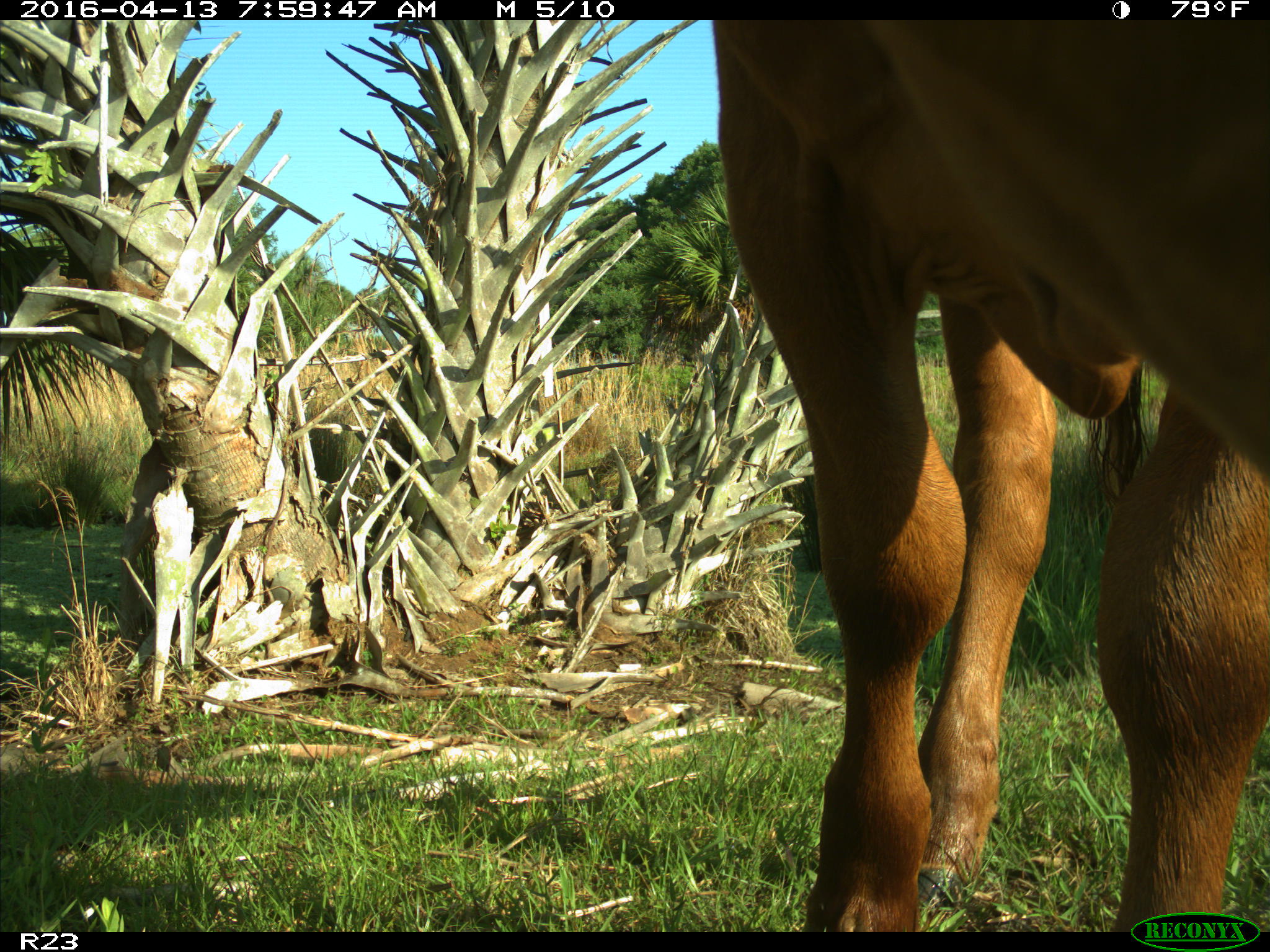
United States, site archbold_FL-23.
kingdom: Animalia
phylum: Chordata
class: Mammalia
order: Artiodactyla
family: Bovidae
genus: Bos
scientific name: Bos taurus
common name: domestic cow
Bos taurus (domestic cow).